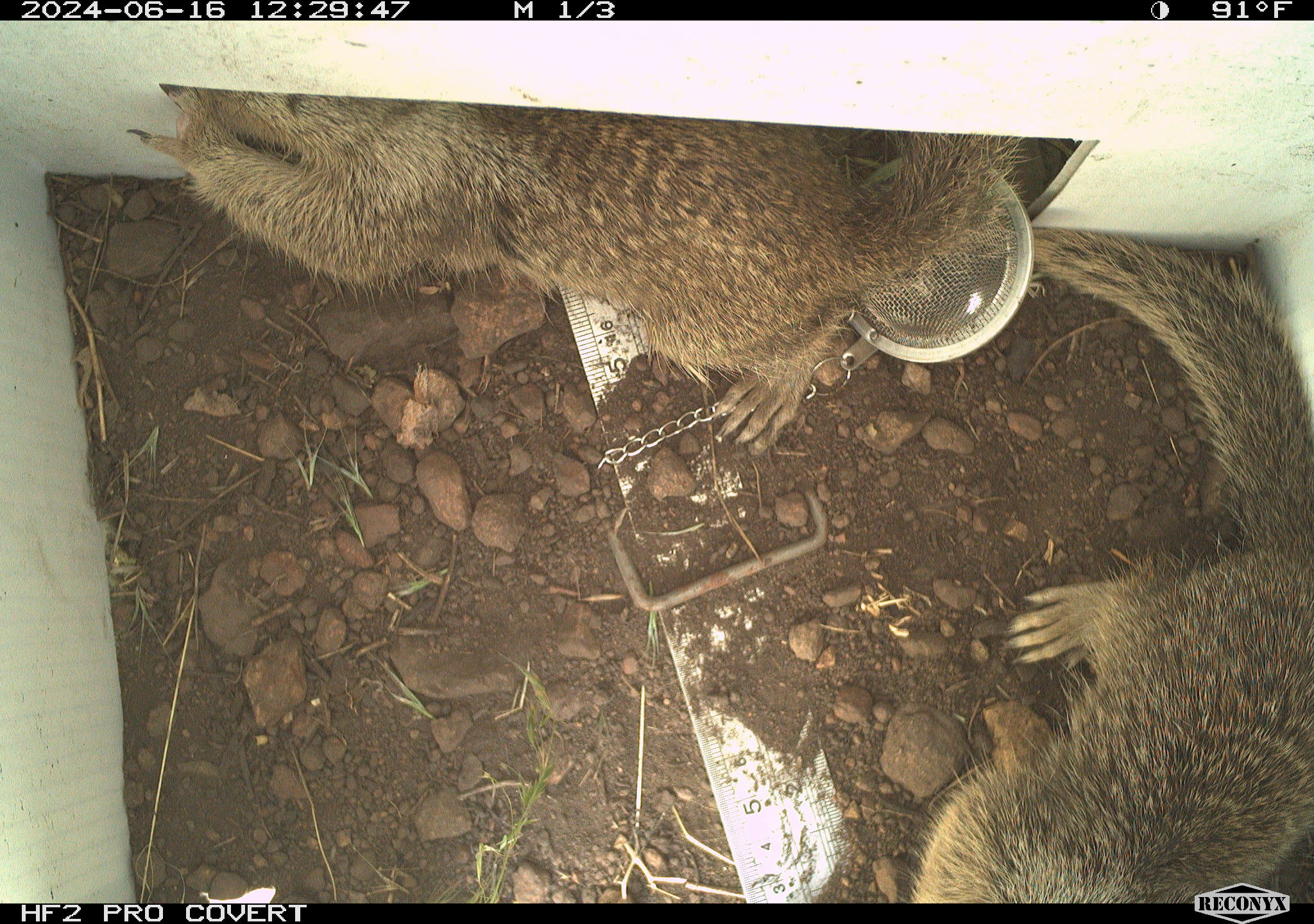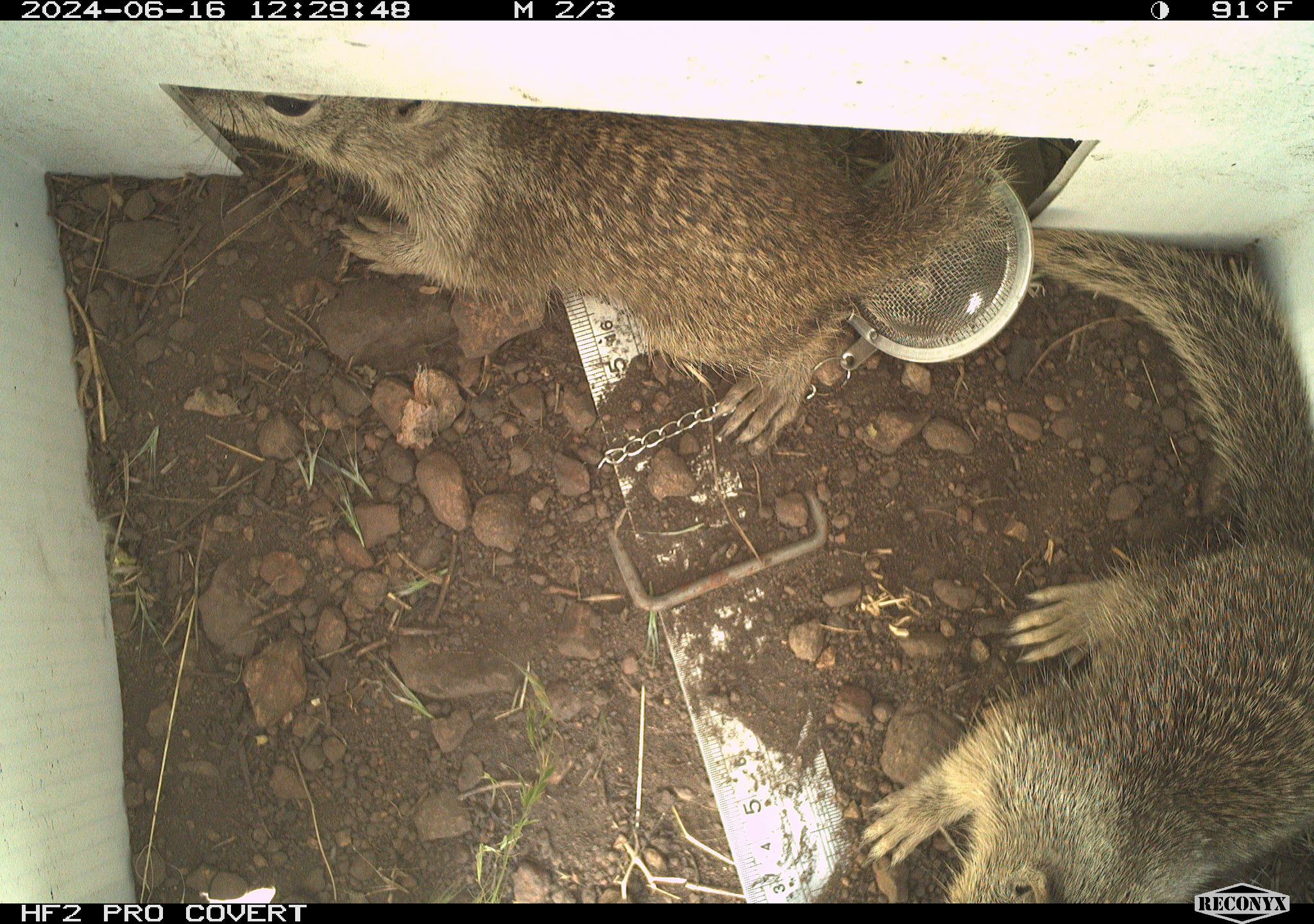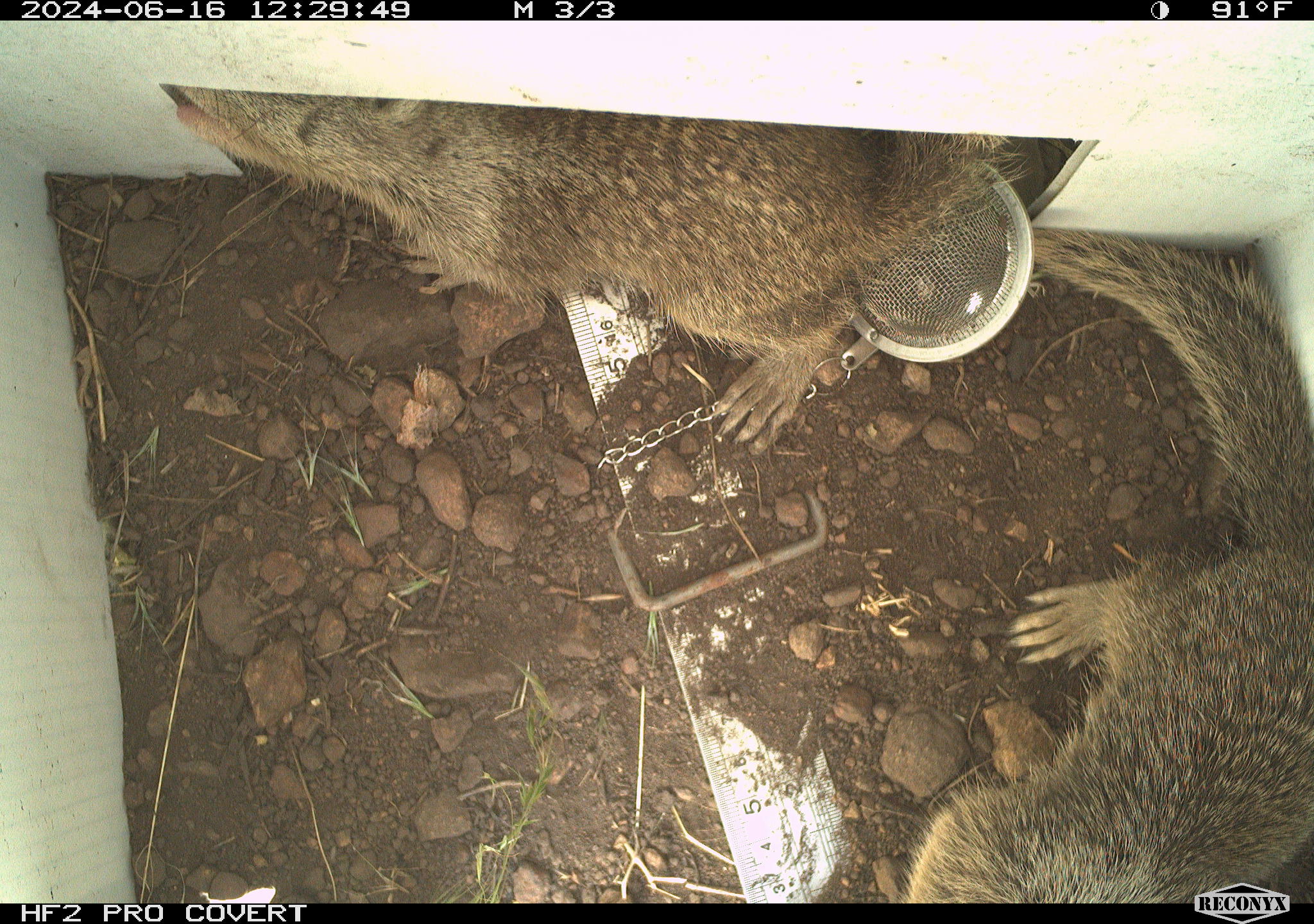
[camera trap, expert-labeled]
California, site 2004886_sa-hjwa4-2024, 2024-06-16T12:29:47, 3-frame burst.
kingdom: Animalia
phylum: Chordata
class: Mammalia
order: Rodentia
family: Sciuridae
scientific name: Sciuridae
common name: squirrels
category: sciuridae family